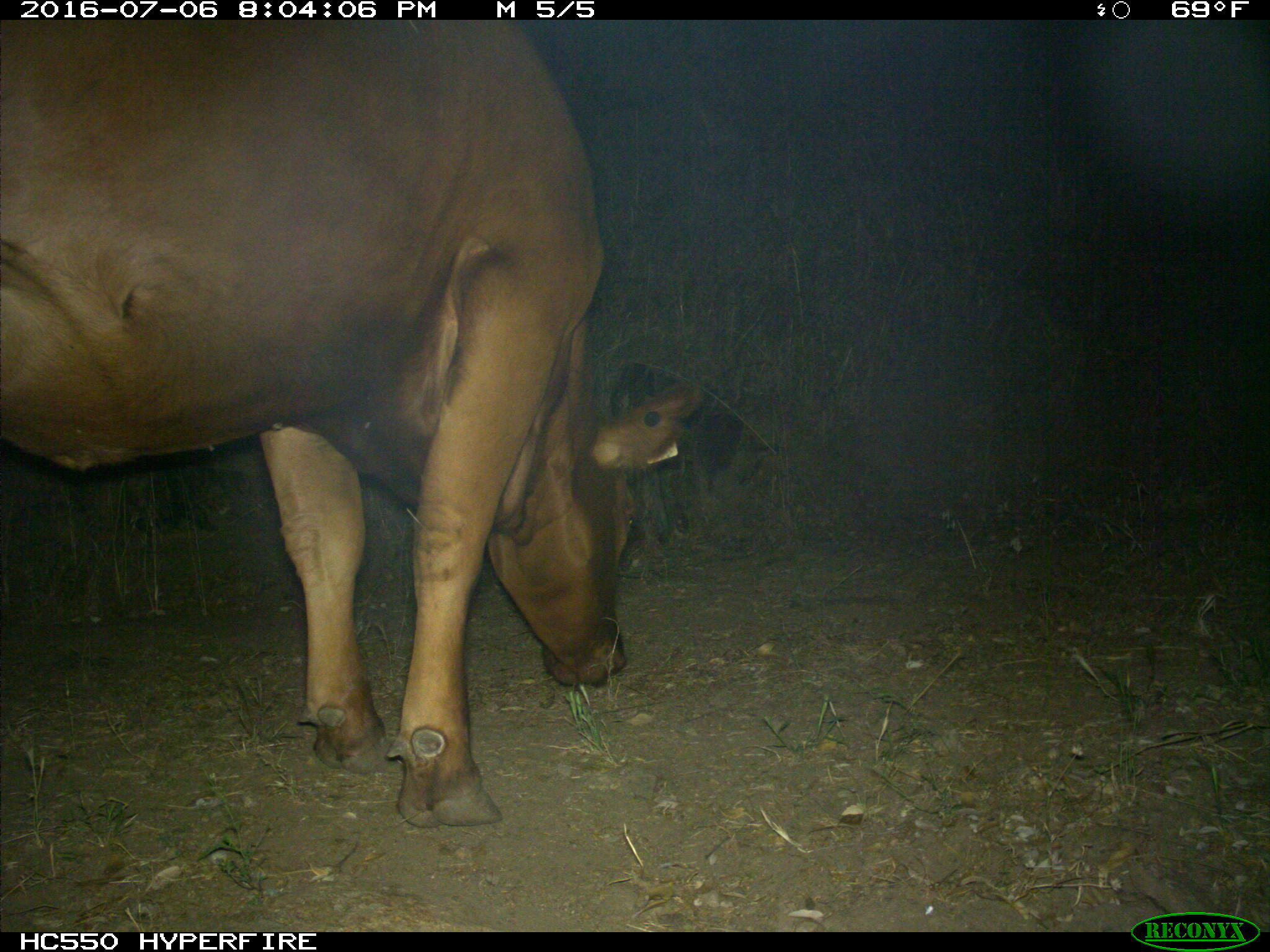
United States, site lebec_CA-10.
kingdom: Animalia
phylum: Chordata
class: Mammalia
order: Artiodactyla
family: Bovidae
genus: Bos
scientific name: Bos taurus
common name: domestic cow